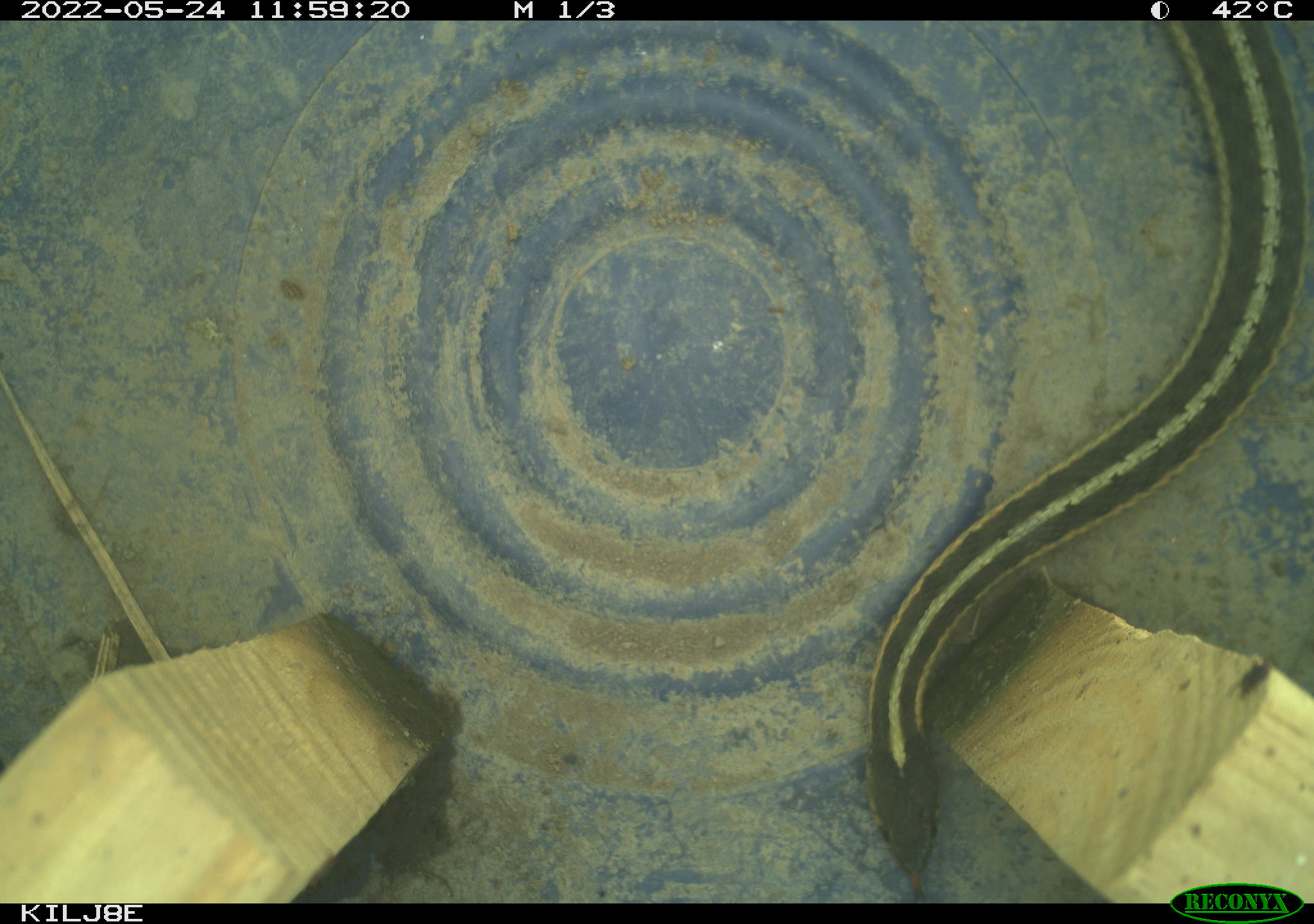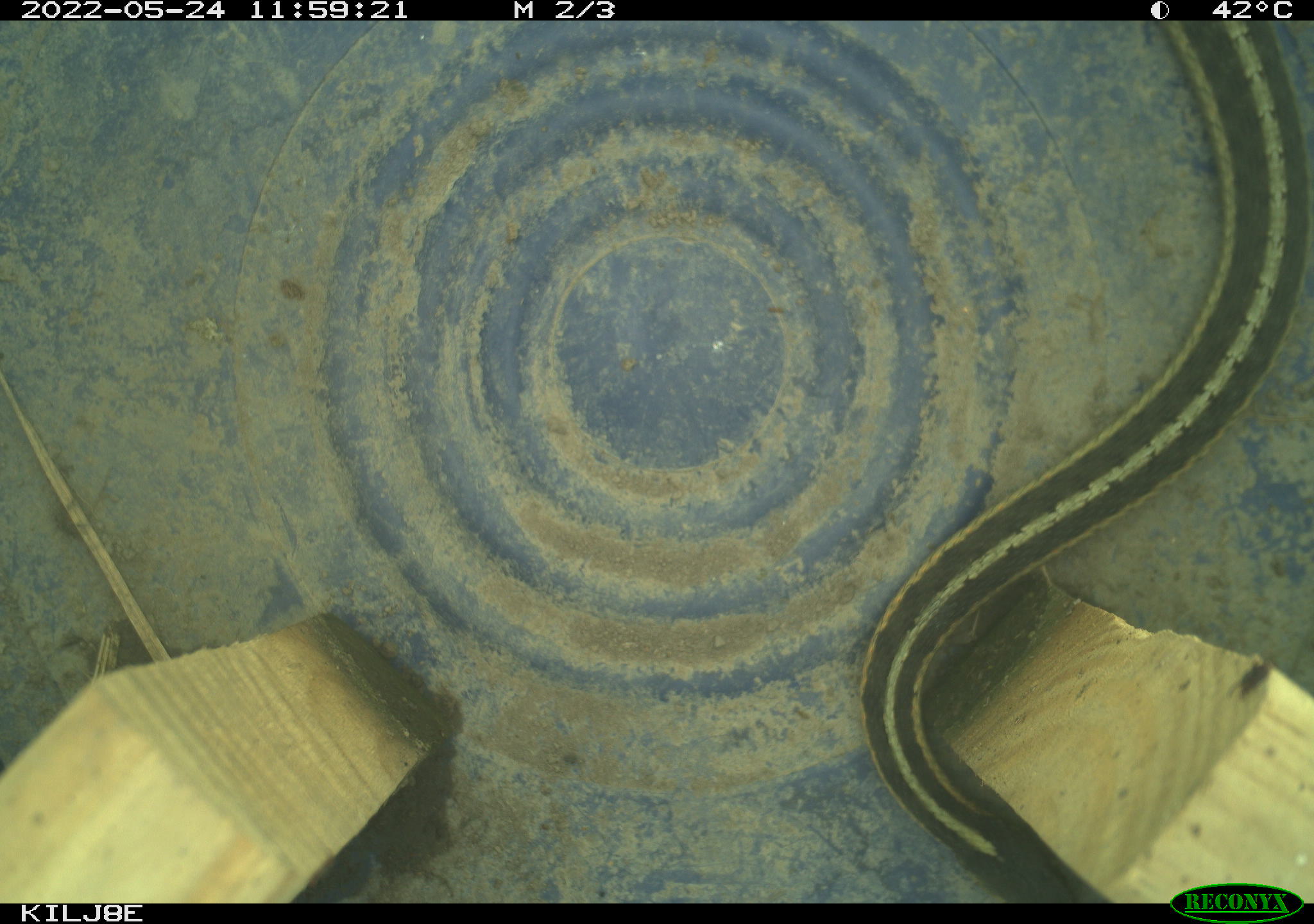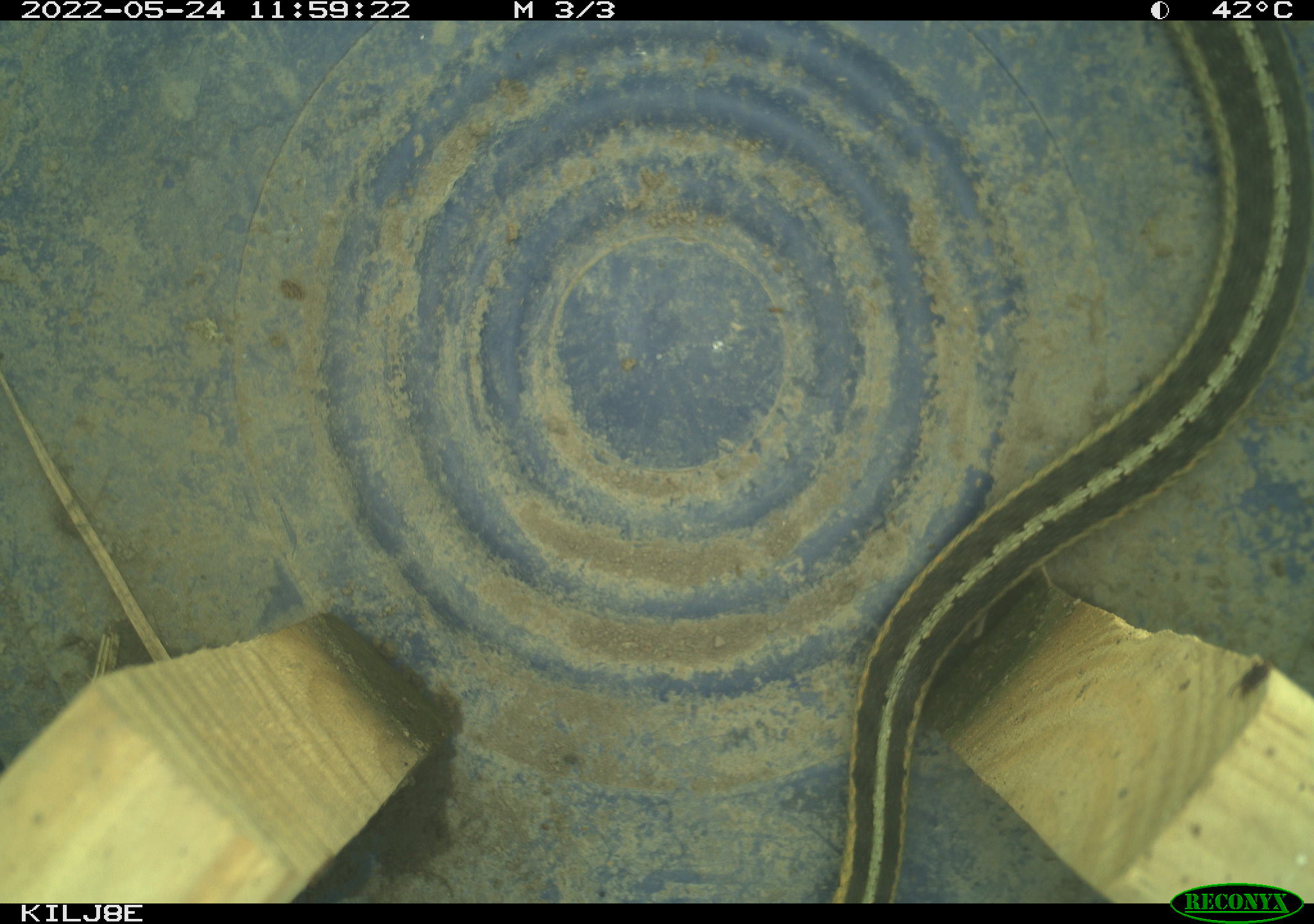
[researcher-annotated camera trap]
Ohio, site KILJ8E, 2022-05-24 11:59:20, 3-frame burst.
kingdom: Animalia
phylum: Chordata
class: Reptilia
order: Squamata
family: Colubridae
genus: Thamnophis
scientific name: Thamnophis sirtalis sirtalis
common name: eastern gartersnake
Eastern gartersnake (Thamnophis sirtalis sirtalis).